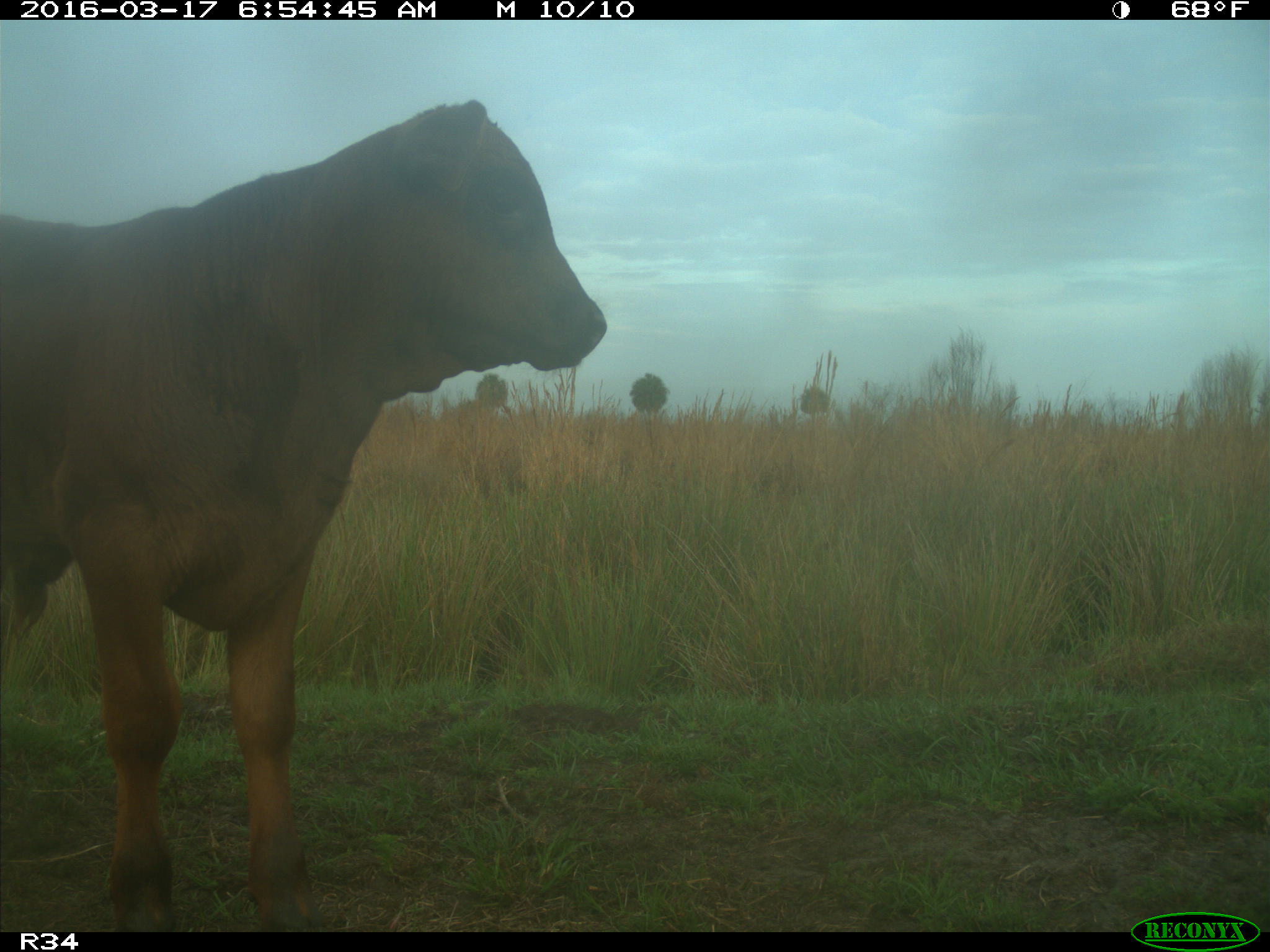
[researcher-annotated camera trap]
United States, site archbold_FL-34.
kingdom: Animalia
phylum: Chordata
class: Mammalia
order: Artiodactyla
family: Bovidae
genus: Bos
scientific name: Bos taurus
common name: domestic cow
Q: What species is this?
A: Bos taurus (domestic cow).